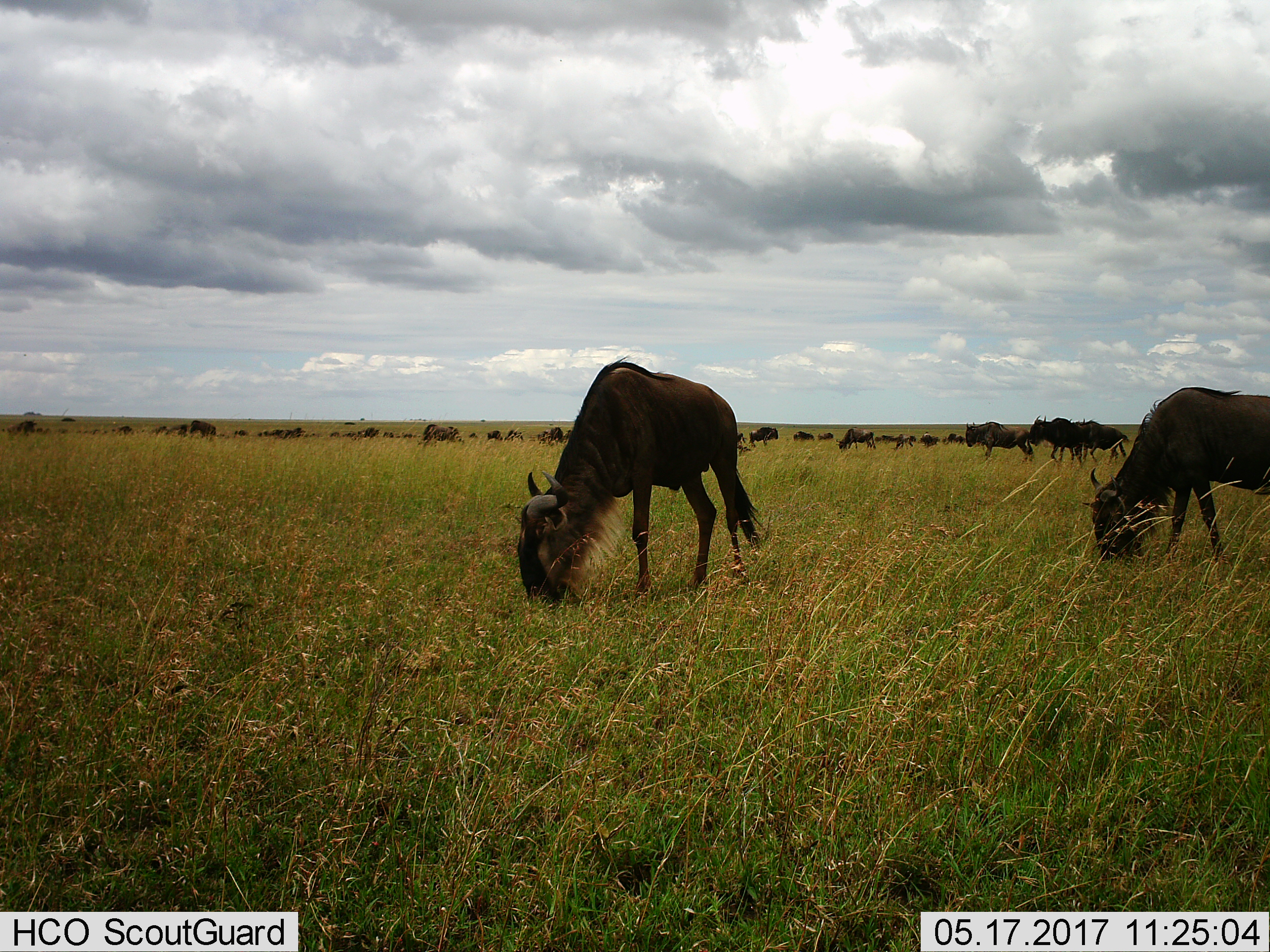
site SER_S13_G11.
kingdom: Animalia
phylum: Chordata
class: Mammalia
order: Artiodactyla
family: Bovidae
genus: Connochaetes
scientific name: Connochaetes taurinus taurinus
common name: blue wildebeest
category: wildebeestblue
Wildebeestblue (blue wildebeest) (Connochaetes taurinus taurinus), count 11-50. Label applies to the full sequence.